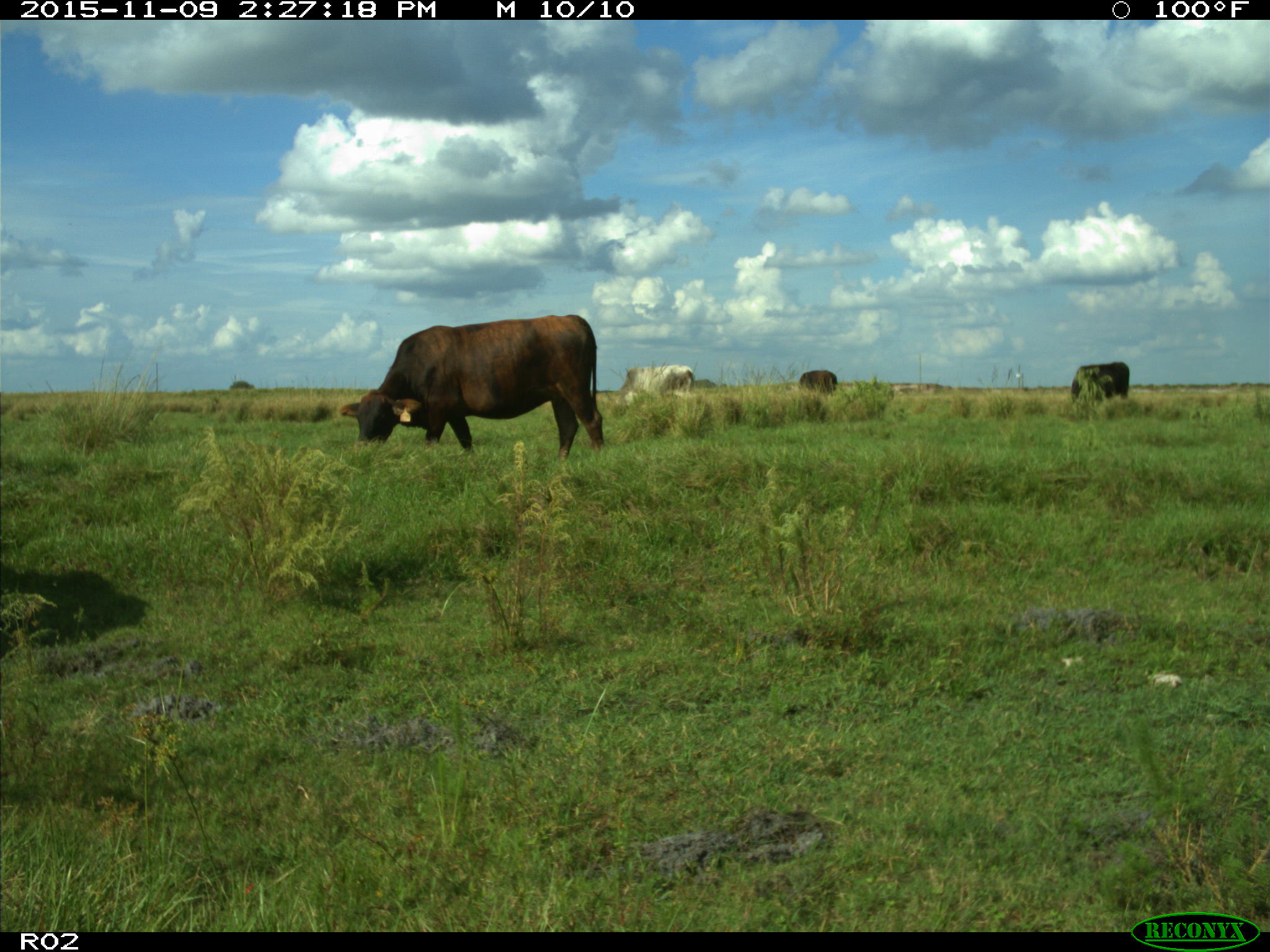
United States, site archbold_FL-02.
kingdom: Animalia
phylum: Chordata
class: Mammalia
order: Artiodactyla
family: Bovidae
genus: Bos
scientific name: Bos taurus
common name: domestic cow